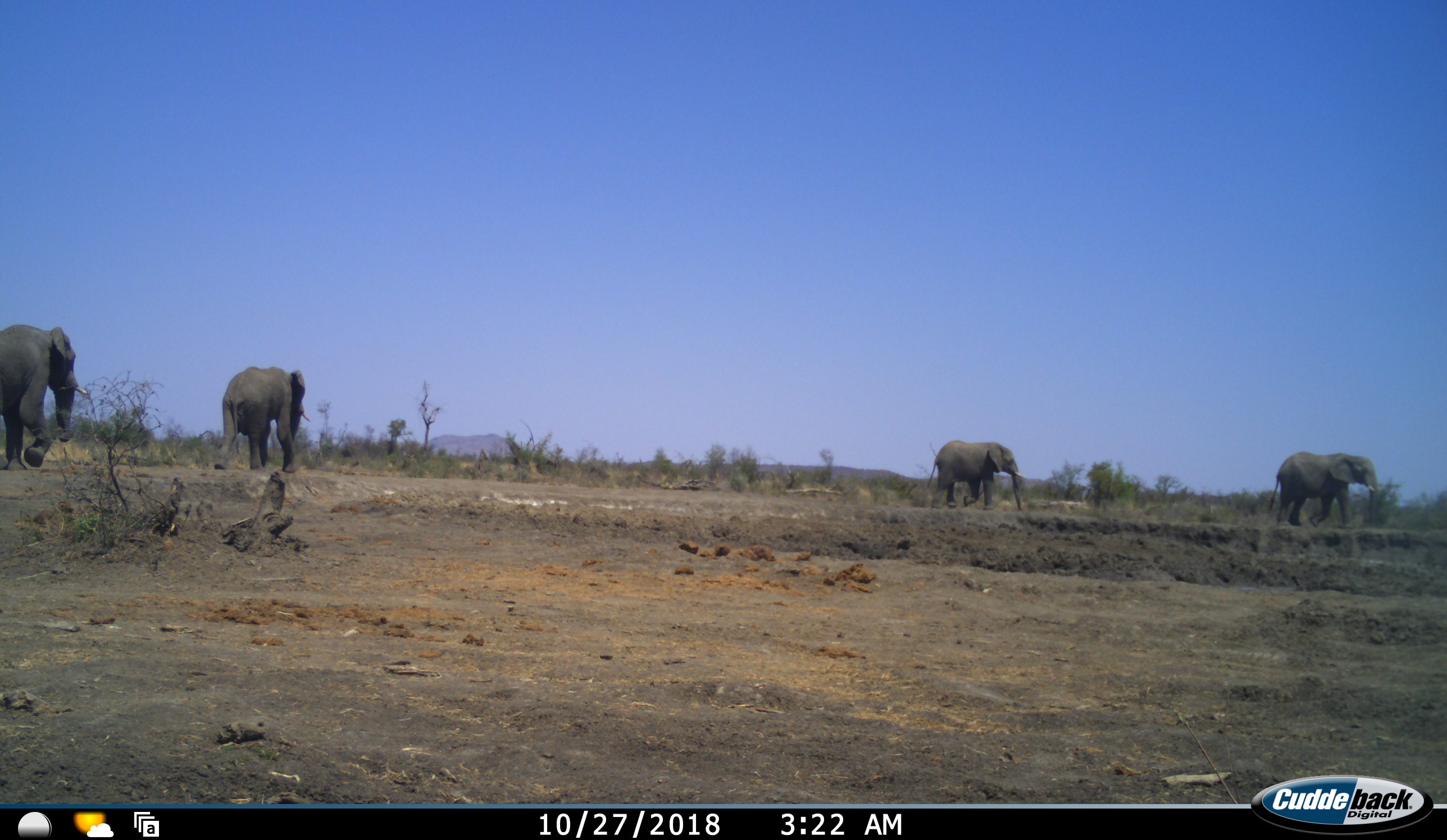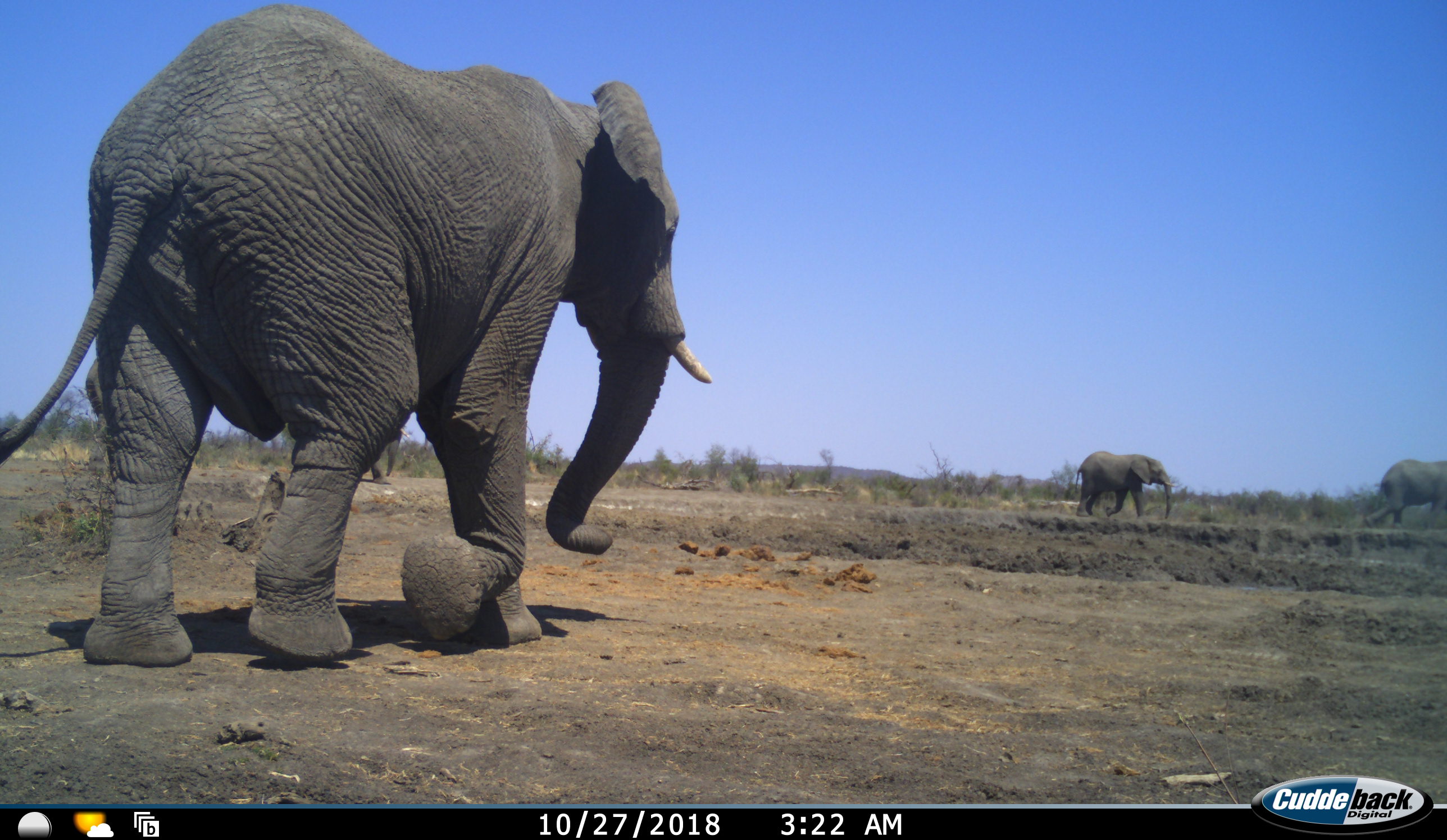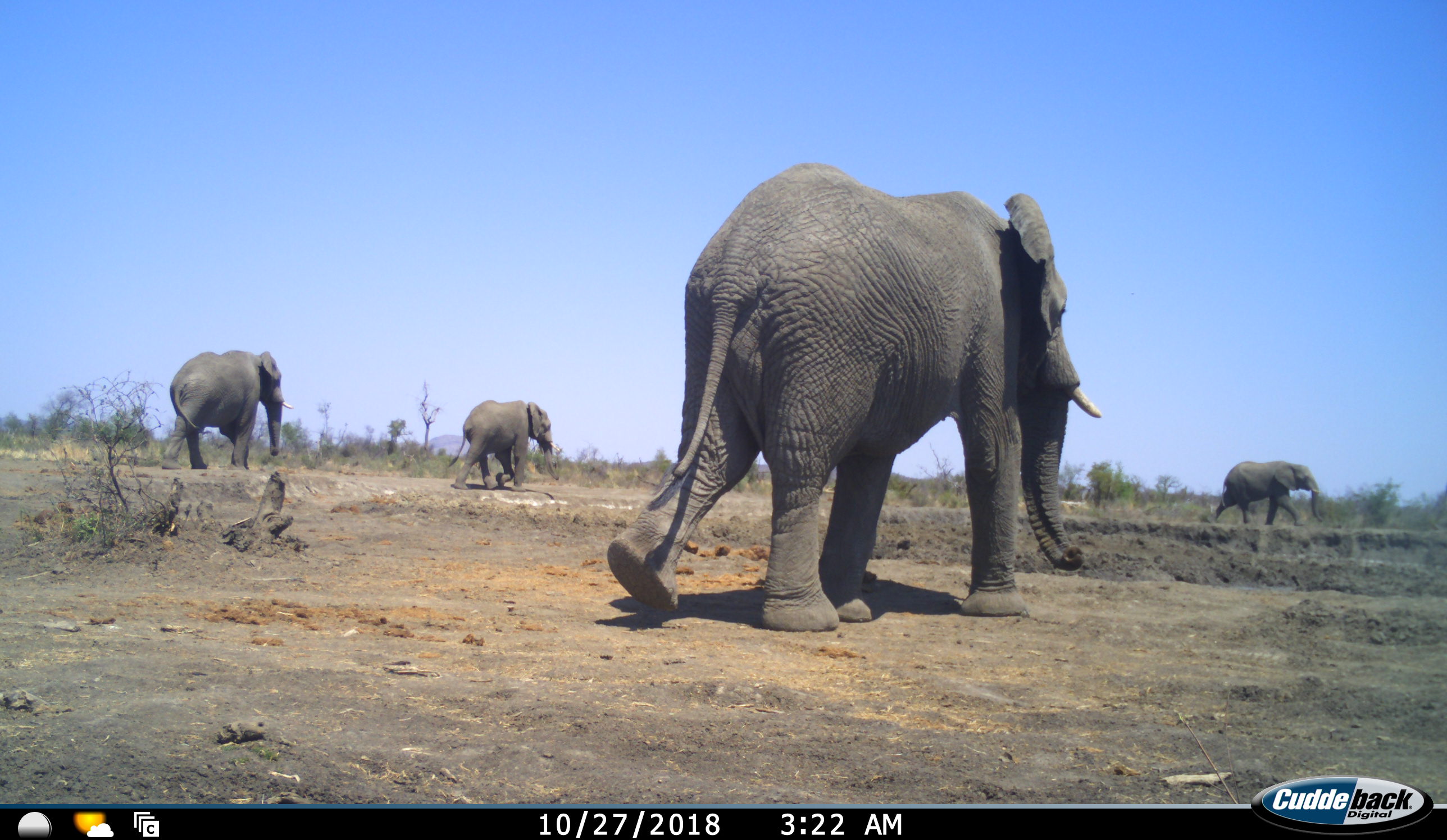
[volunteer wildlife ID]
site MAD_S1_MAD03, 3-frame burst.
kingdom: Animalia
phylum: Chordata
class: Mammalia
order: Proboscidea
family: Elephantidae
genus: Loxodonta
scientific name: Loxodonta africana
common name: african bush elephant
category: elephant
Elephant (african bush elephant) (Loxodonta africana), count 5. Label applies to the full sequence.